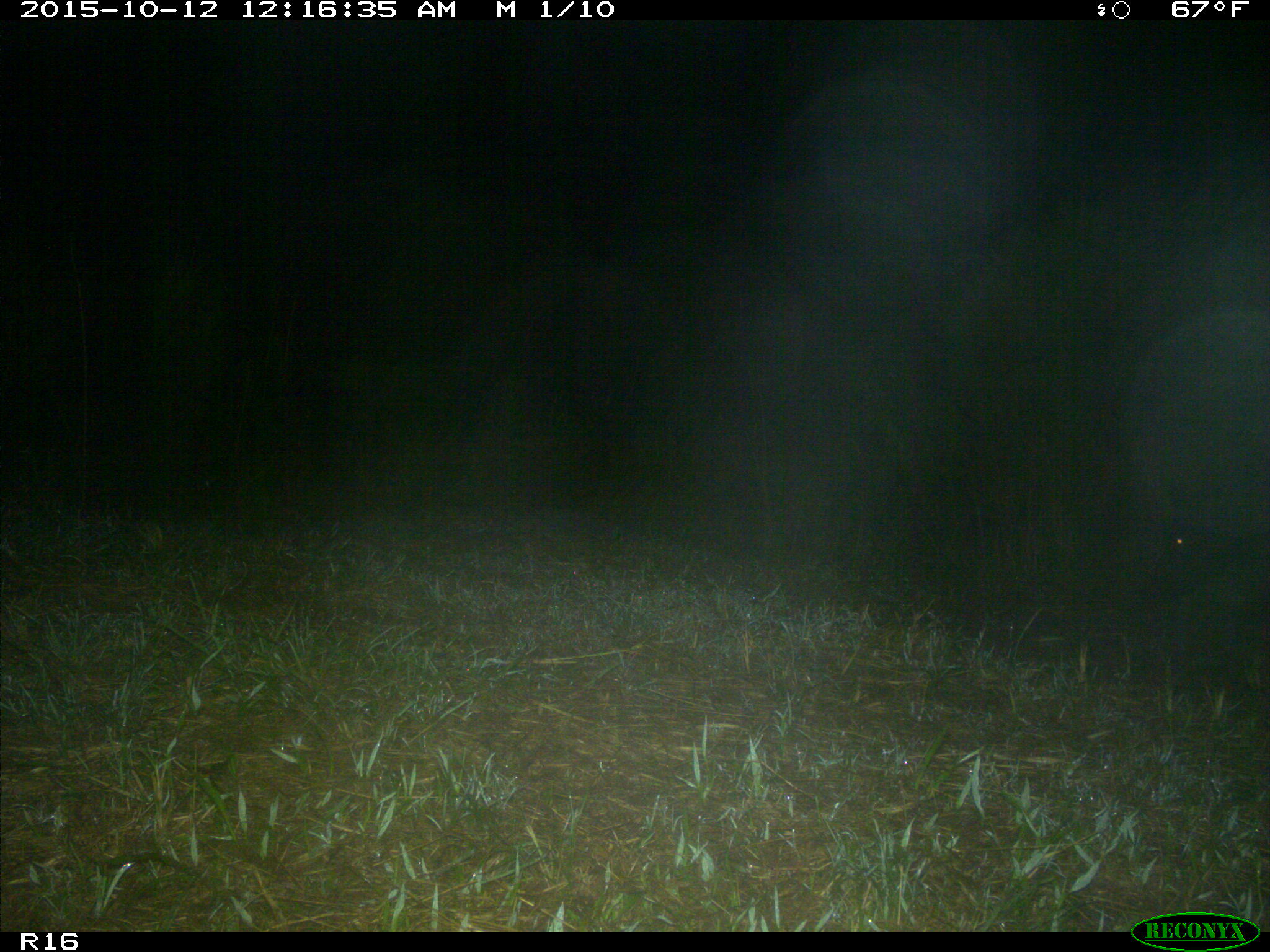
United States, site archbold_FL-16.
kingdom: Animalia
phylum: Chordata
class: Mammalia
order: Artiodactyla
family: Suidae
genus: Sus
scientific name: Sus scrofa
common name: wild boar